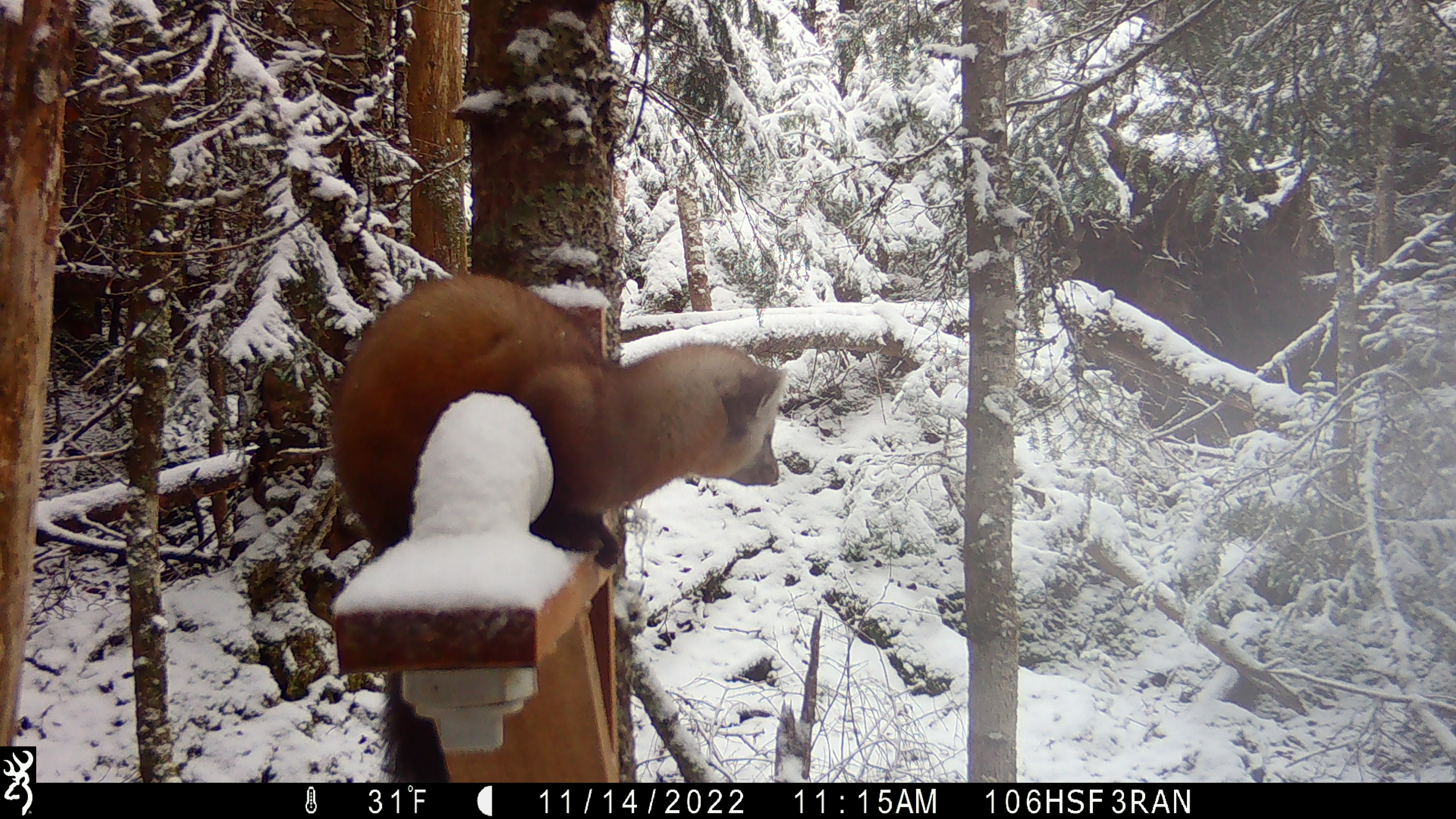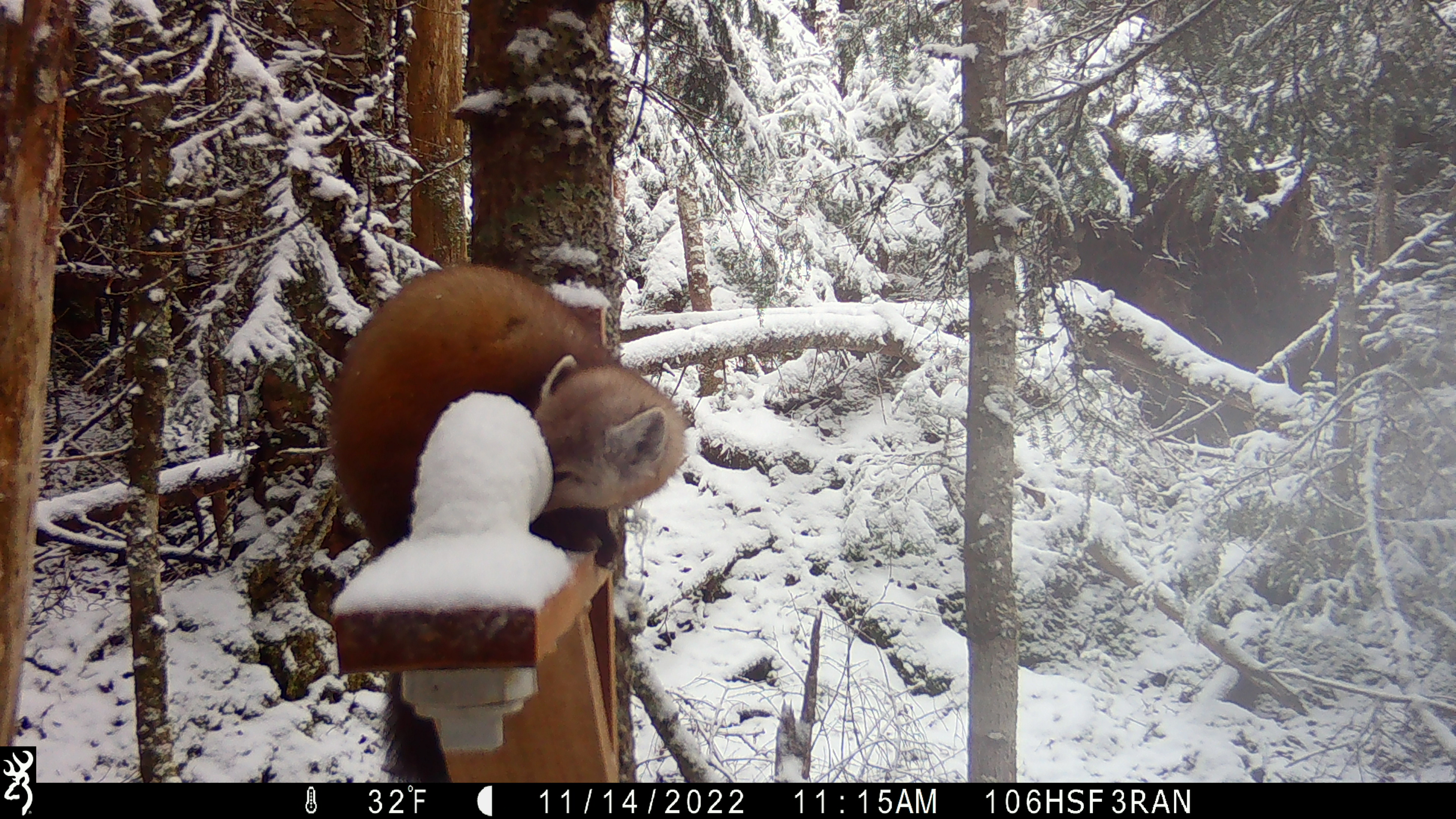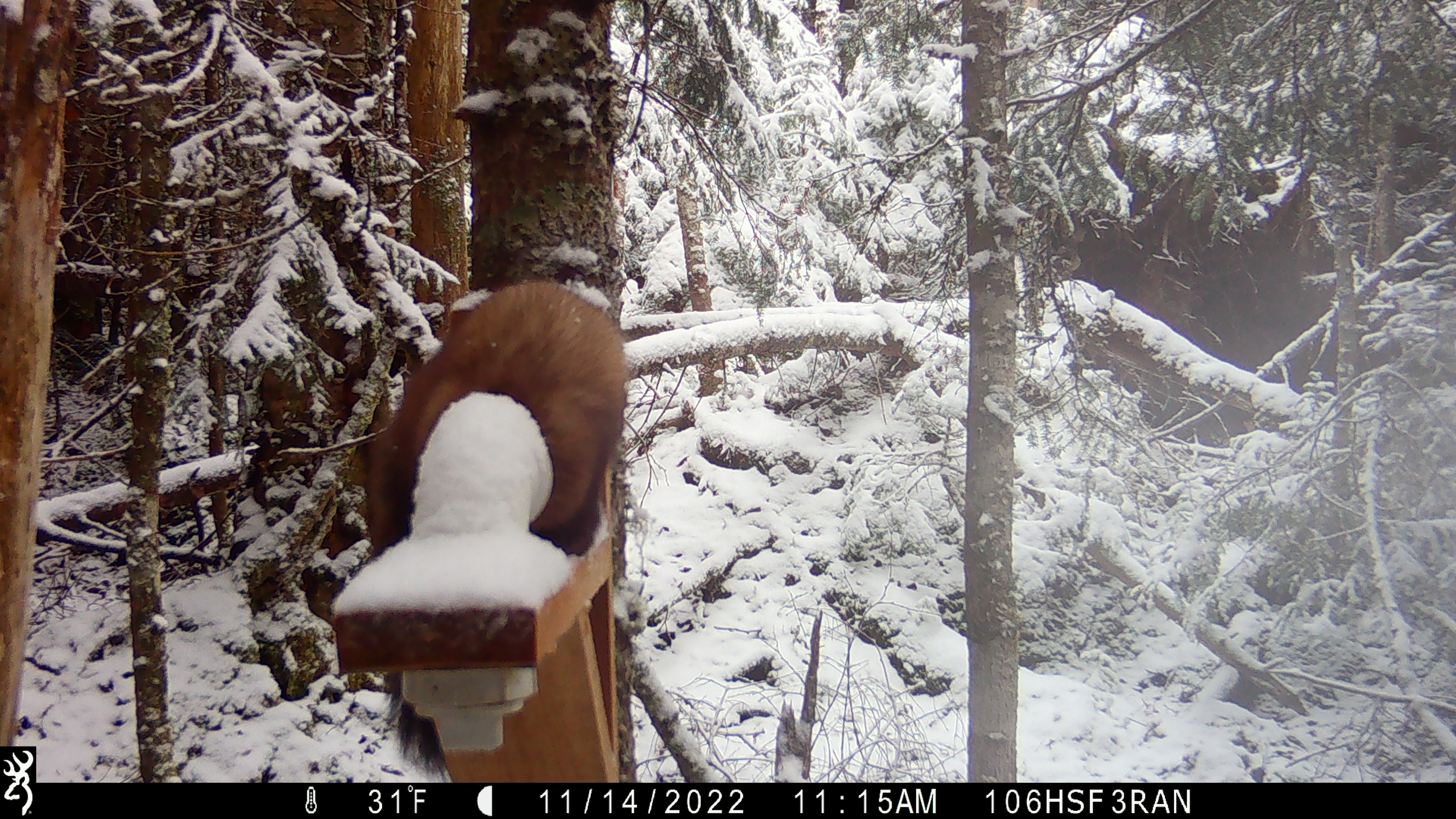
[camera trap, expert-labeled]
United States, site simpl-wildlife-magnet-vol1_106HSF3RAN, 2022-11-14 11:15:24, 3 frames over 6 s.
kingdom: Animalia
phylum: Chordata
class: Mammalia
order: Carnivora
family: Mustelidae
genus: Martes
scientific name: Martes americana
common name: american marten